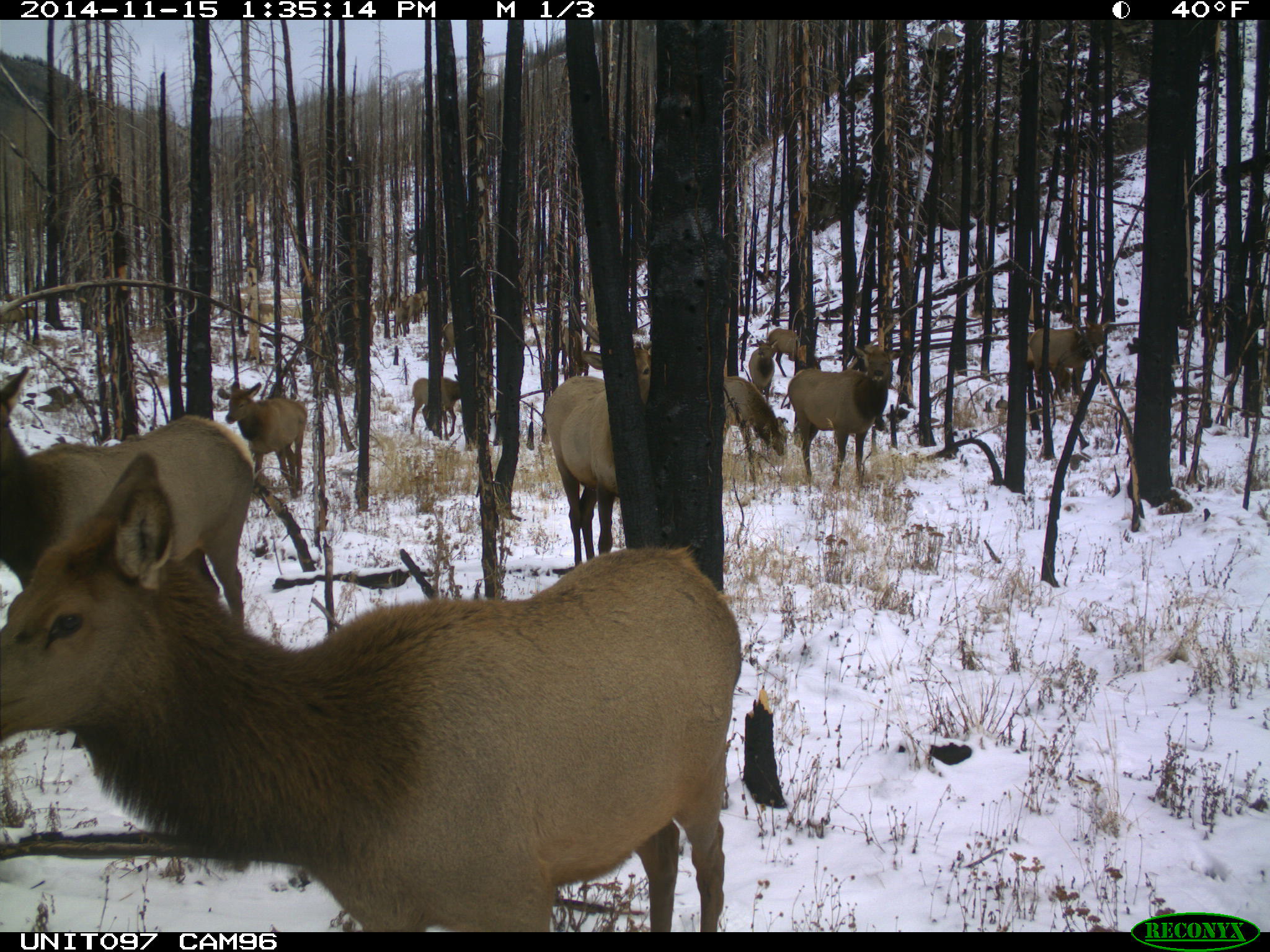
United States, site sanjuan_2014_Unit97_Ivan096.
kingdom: Animalia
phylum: Chordata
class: Mammalia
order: Artiodactyla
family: Cervidae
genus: Cervus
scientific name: Cervus elaphus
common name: red deer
Cervus elaphus (red deer).